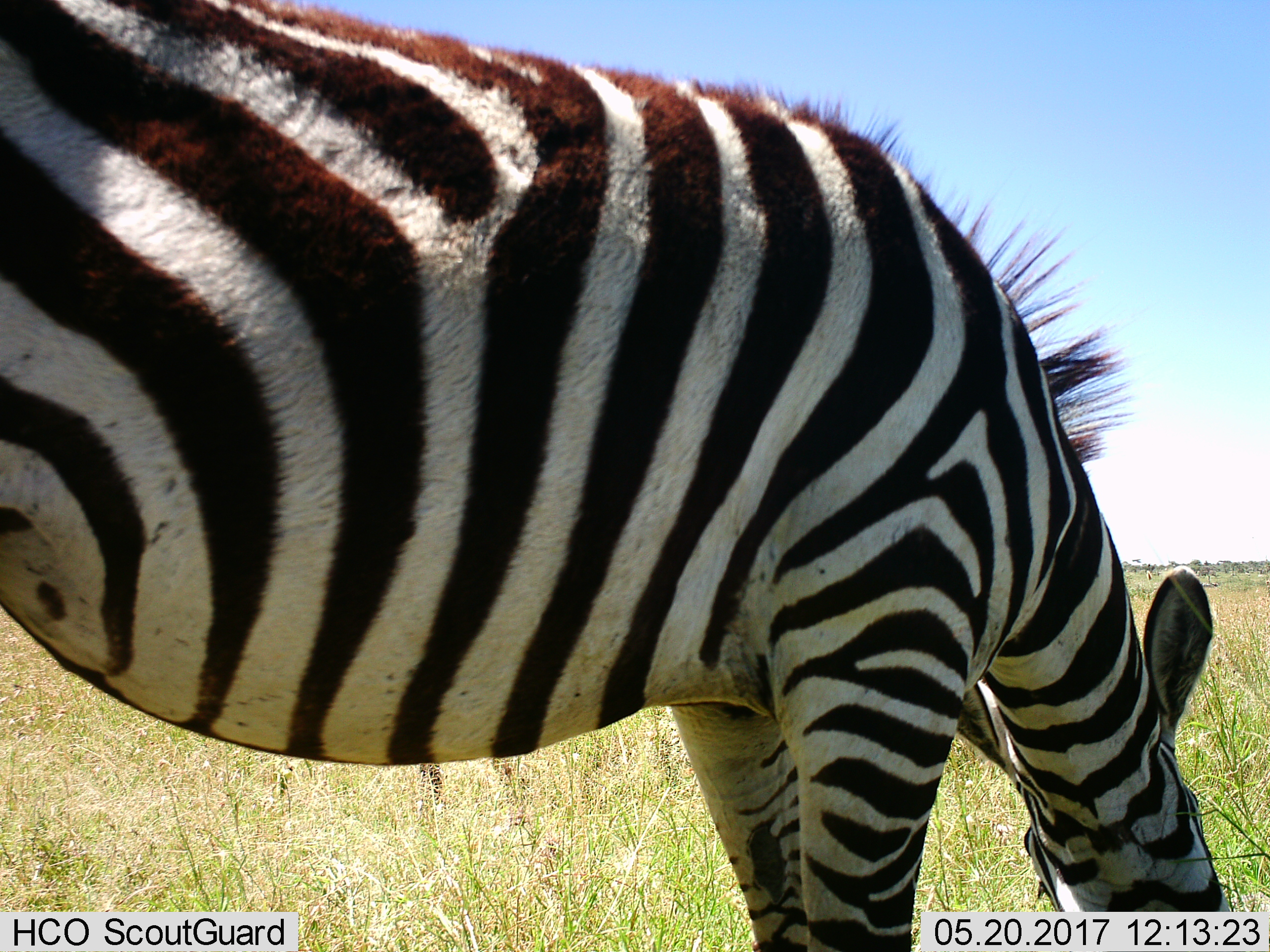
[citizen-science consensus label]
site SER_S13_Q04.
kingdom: Animalia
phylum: Chordata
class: Mammalia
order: Perissodactyla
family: Equidae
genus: Equus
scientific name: Equus quagga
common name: plains zebra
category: zebraplains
Zebraplains (plains zebra) (Equus quagga), count 1. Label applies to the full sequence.